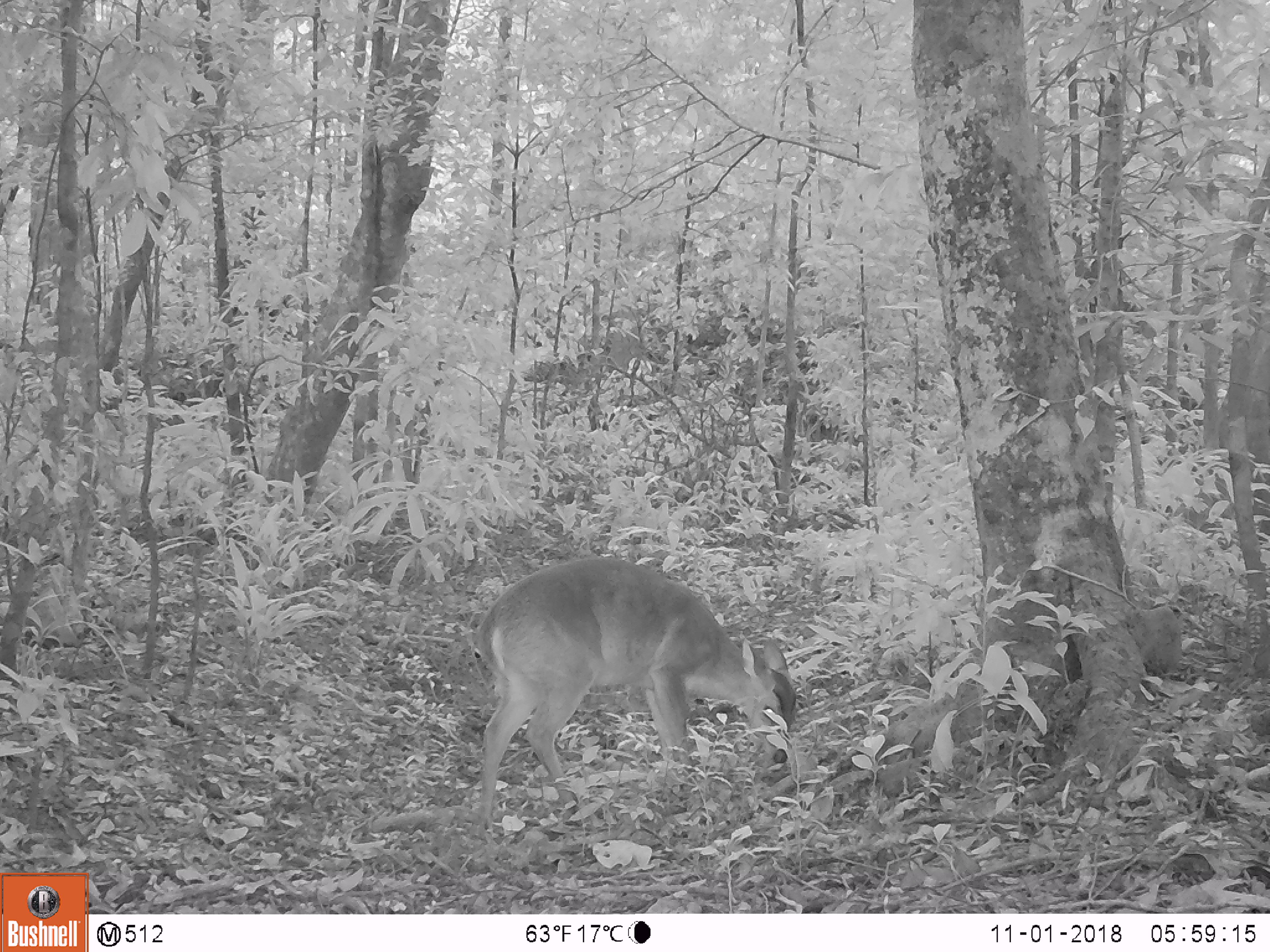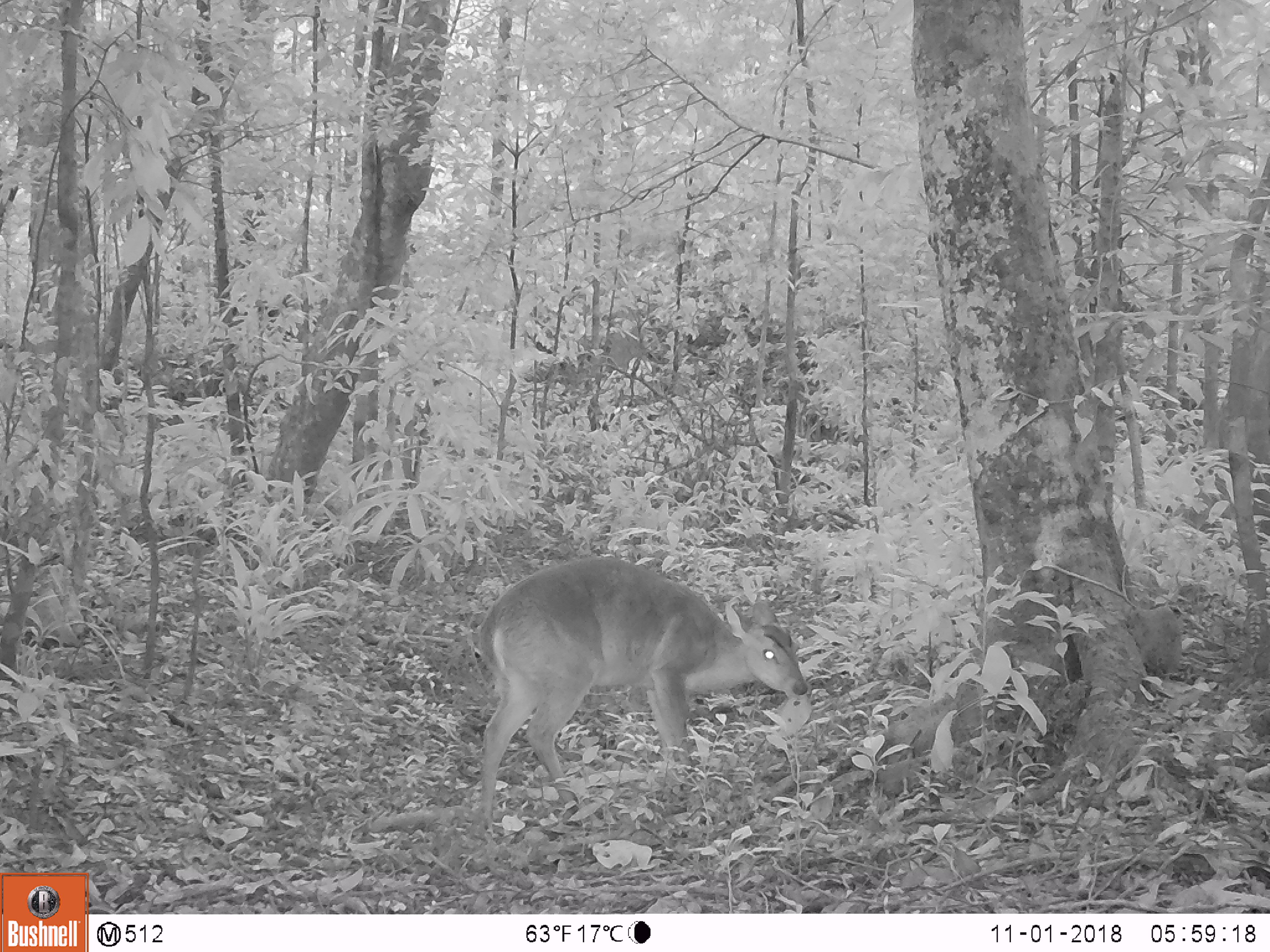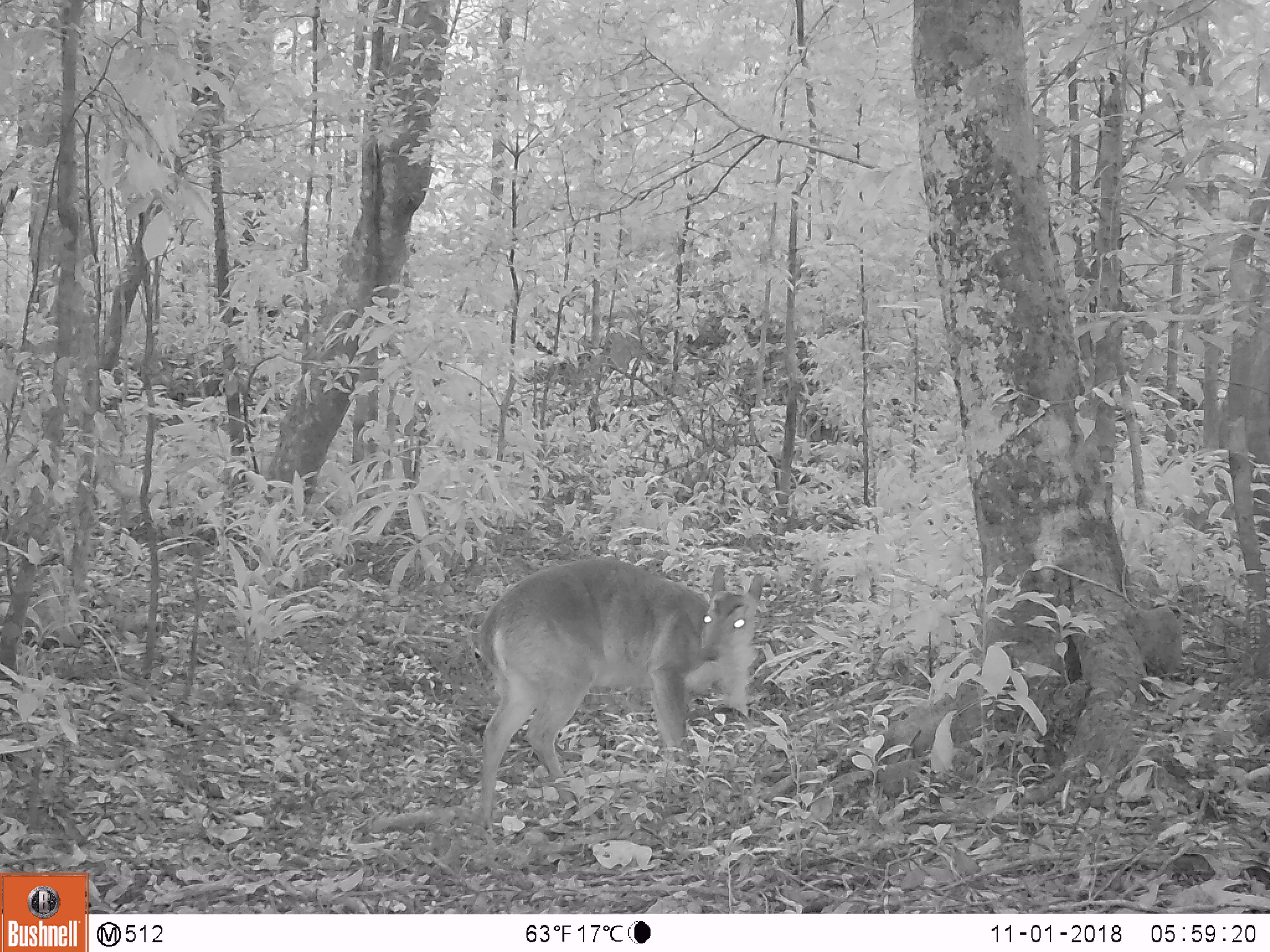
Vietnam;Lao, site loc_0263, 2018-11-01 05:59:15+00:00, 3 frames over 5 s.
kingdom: Animalia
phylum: Chordata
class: Mammalia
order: Artiodactyla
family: Cervidae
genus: Muntiacus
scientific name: Muntiacus vuquangensis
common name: large-antlered muntjac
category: large antlered muntjac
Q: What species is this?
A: Large antlered muntjac (large-antlered muntjac) (Muntiacus vuquangensis).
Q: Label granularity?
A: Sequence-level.